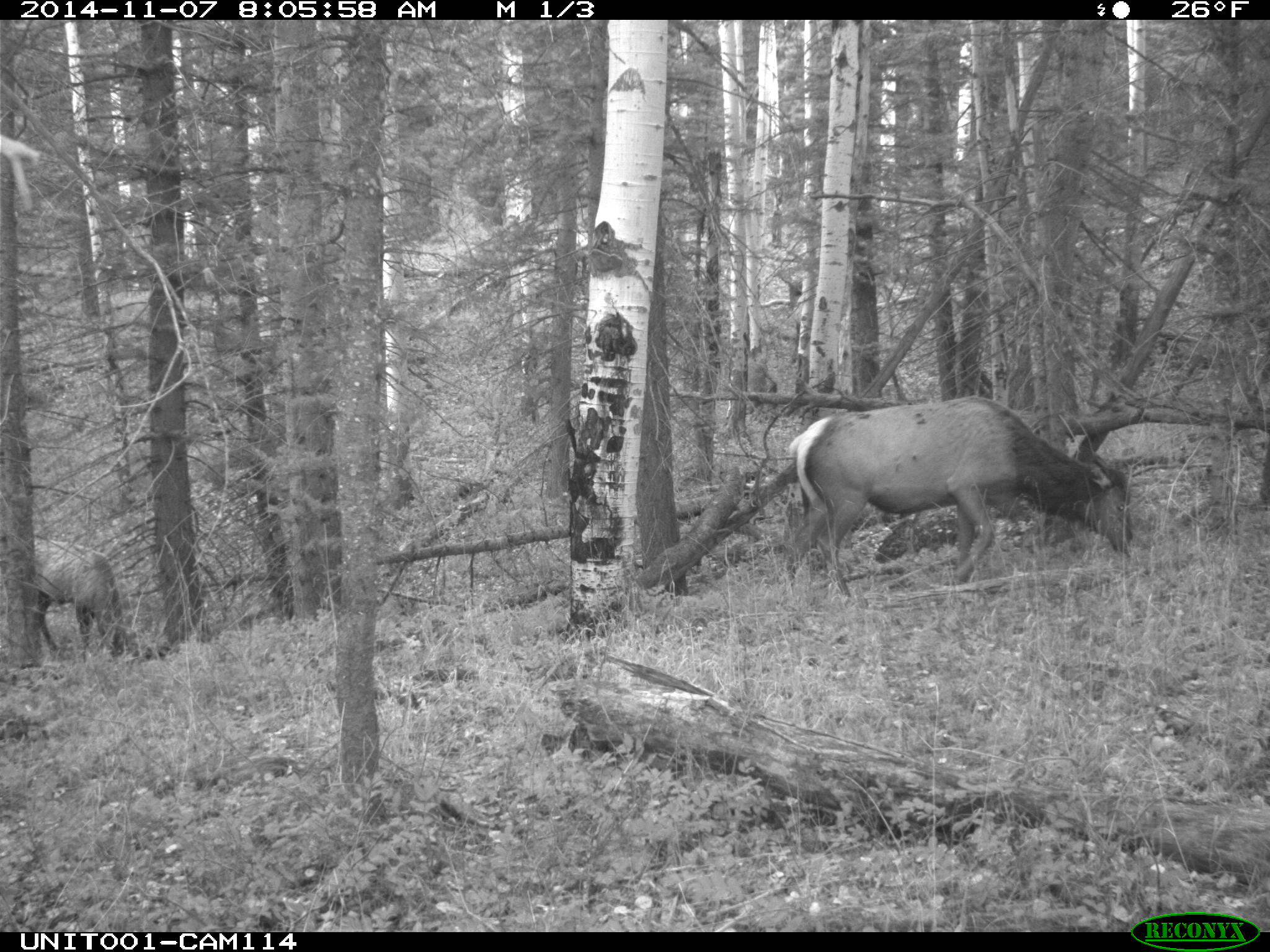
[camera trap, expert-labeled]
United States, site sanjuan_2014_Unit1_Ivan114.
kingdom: Animalia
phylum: Chordata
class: Mammalia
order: Artiodactyla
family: Cervidae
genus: Cervus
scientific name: Cervus elaphus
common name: red deer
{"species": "Cervus elaphus (red deer)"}